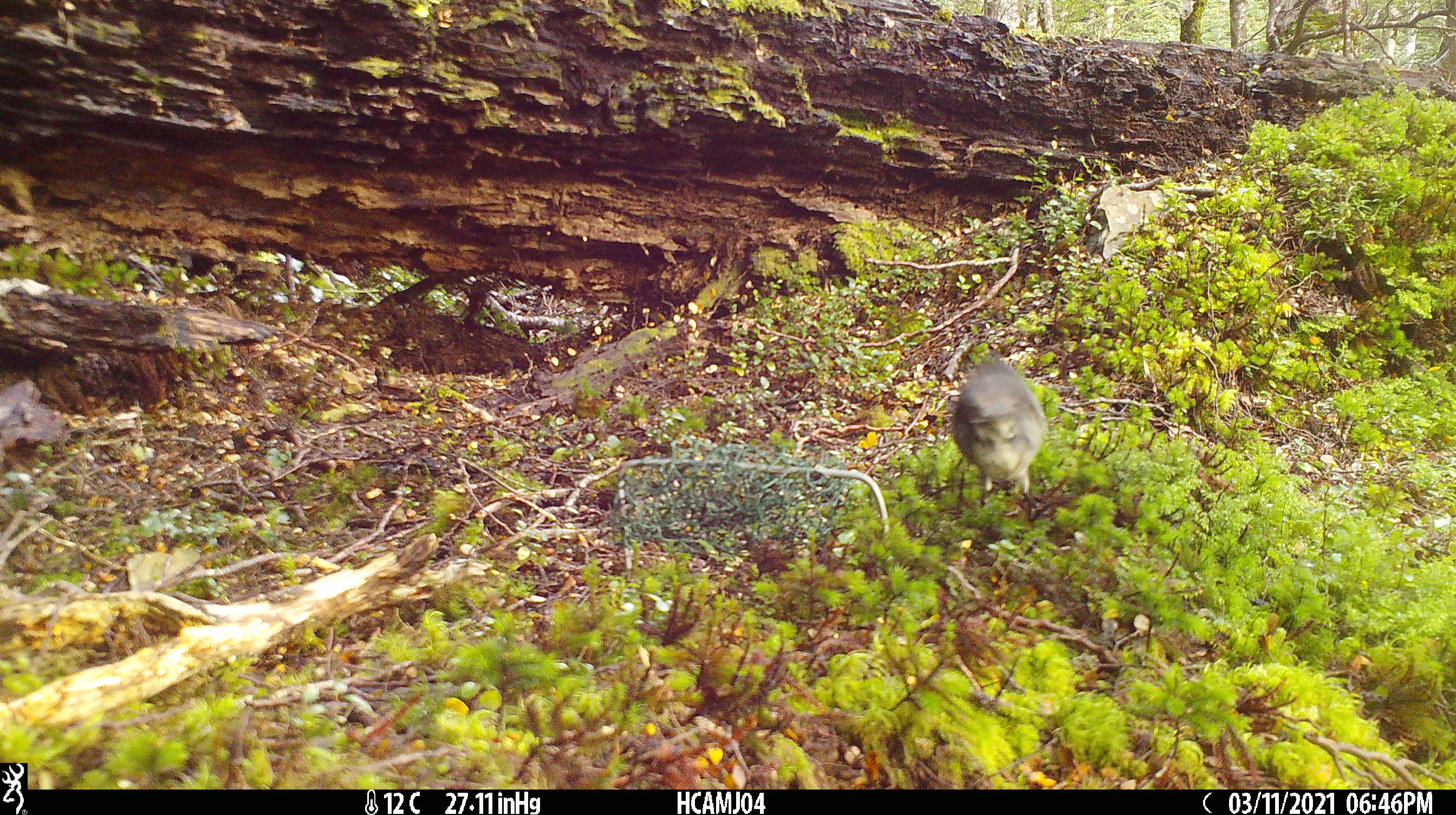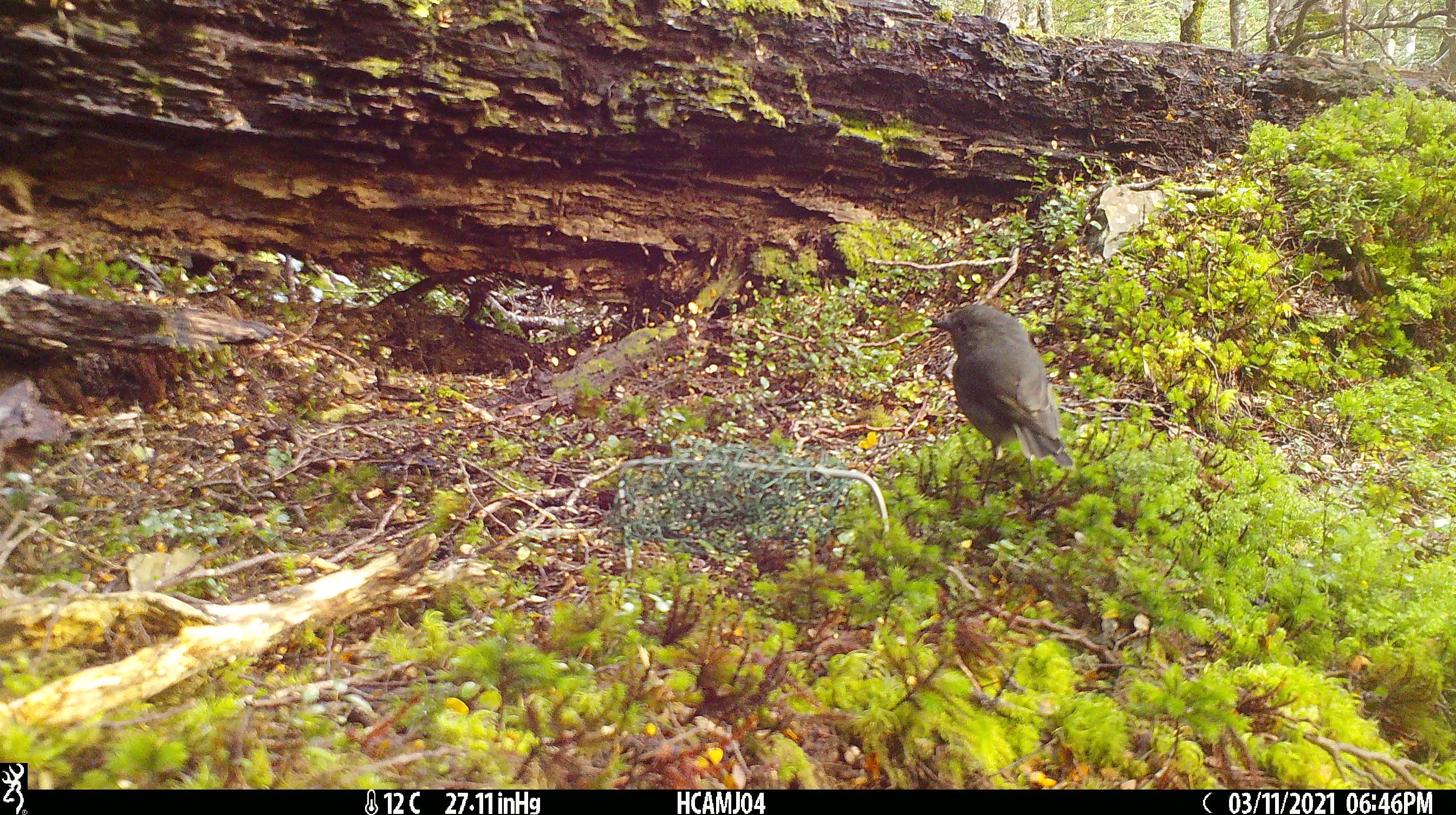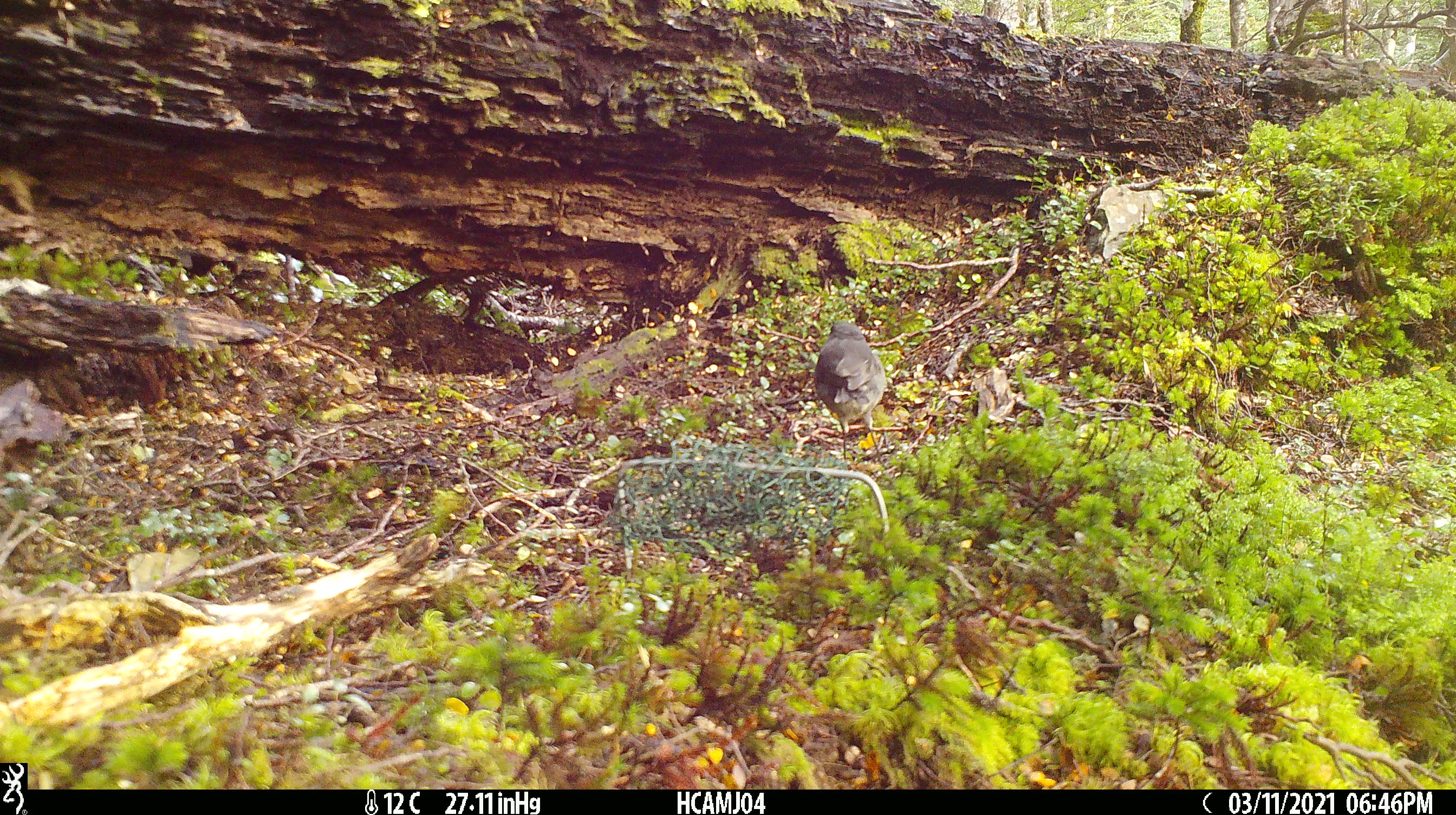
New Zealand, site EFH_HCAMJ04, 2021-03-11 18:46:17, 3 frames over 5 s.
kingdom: Animalia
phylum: Chordata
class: Aves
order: Passeriformes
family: Petroicidae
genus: Petroica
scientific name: Petroica australis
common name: new zealand robin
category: robin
Robin (new zealand robin) (Petroica australis).